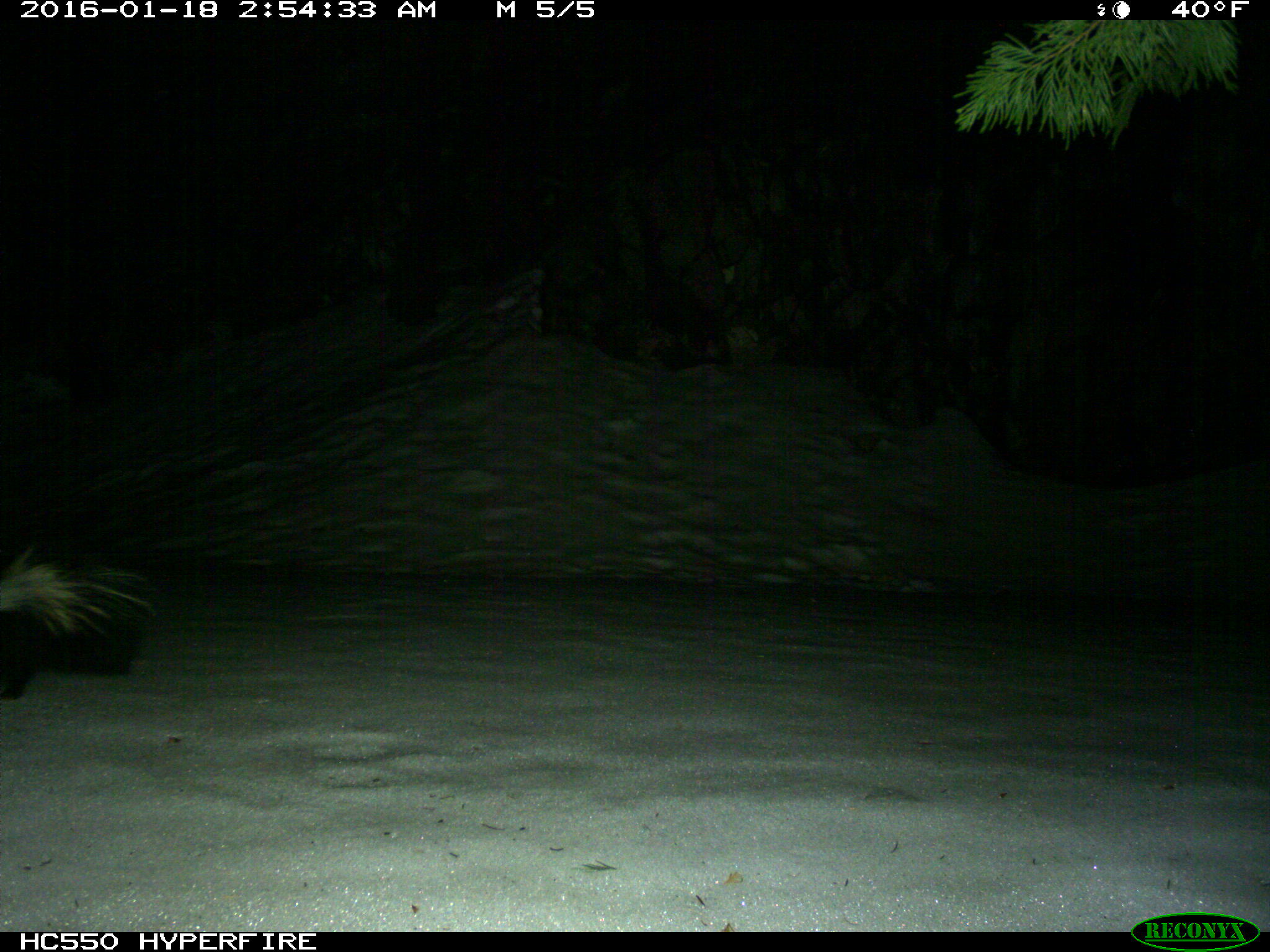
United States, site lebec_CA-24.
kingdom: Animalia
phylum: Chordata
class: Mammalia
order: Carnivora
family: Mephitidae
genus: Mephitis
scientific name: Mephitis mephitis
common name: striped skunk